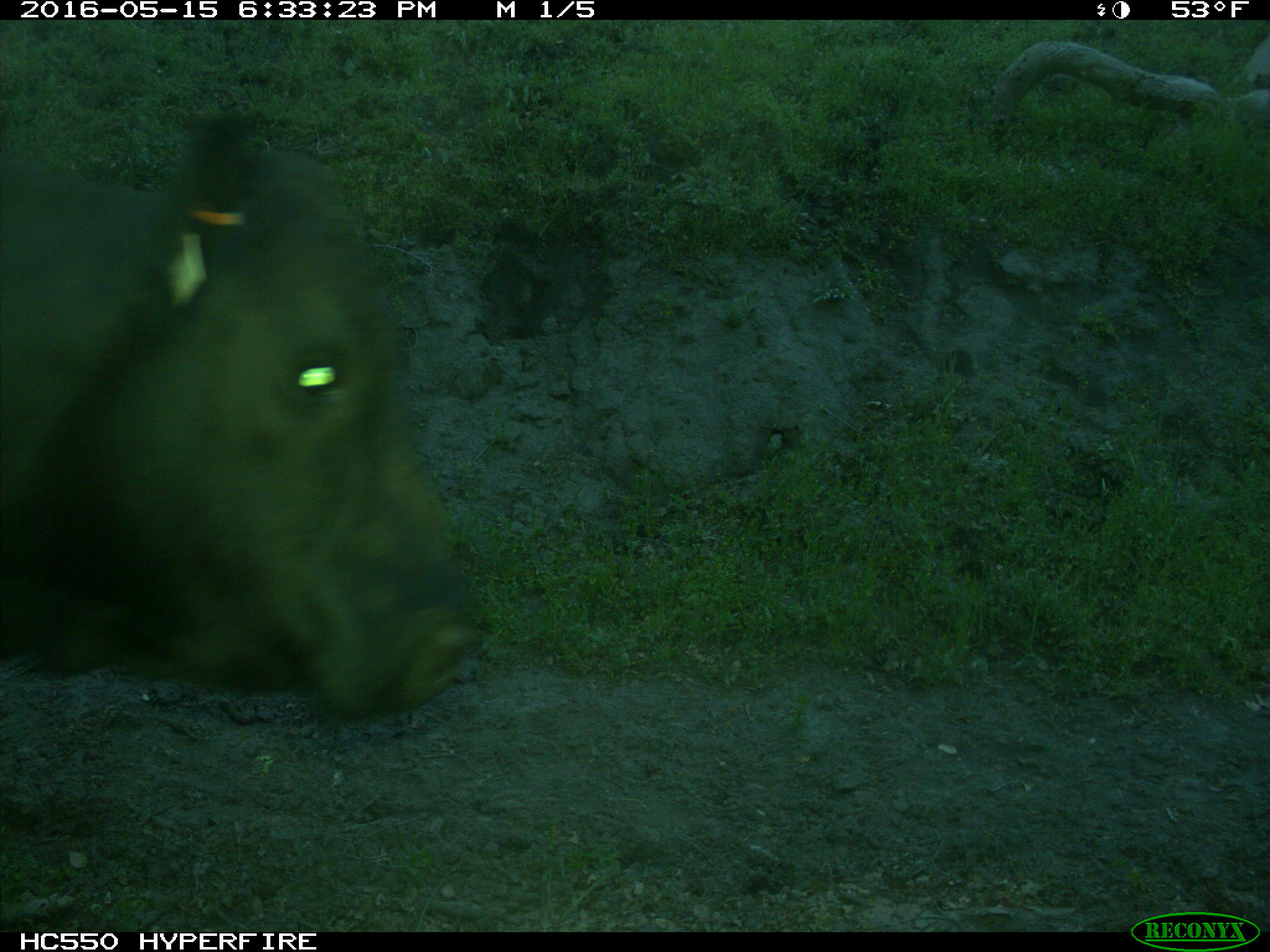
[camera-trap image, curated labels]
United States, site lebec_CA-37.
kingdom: Animalia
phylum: Chordata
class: Mammalia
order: Artiodactyla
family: Bovidae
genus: Bos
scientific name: Bos taurus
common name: domestic cow